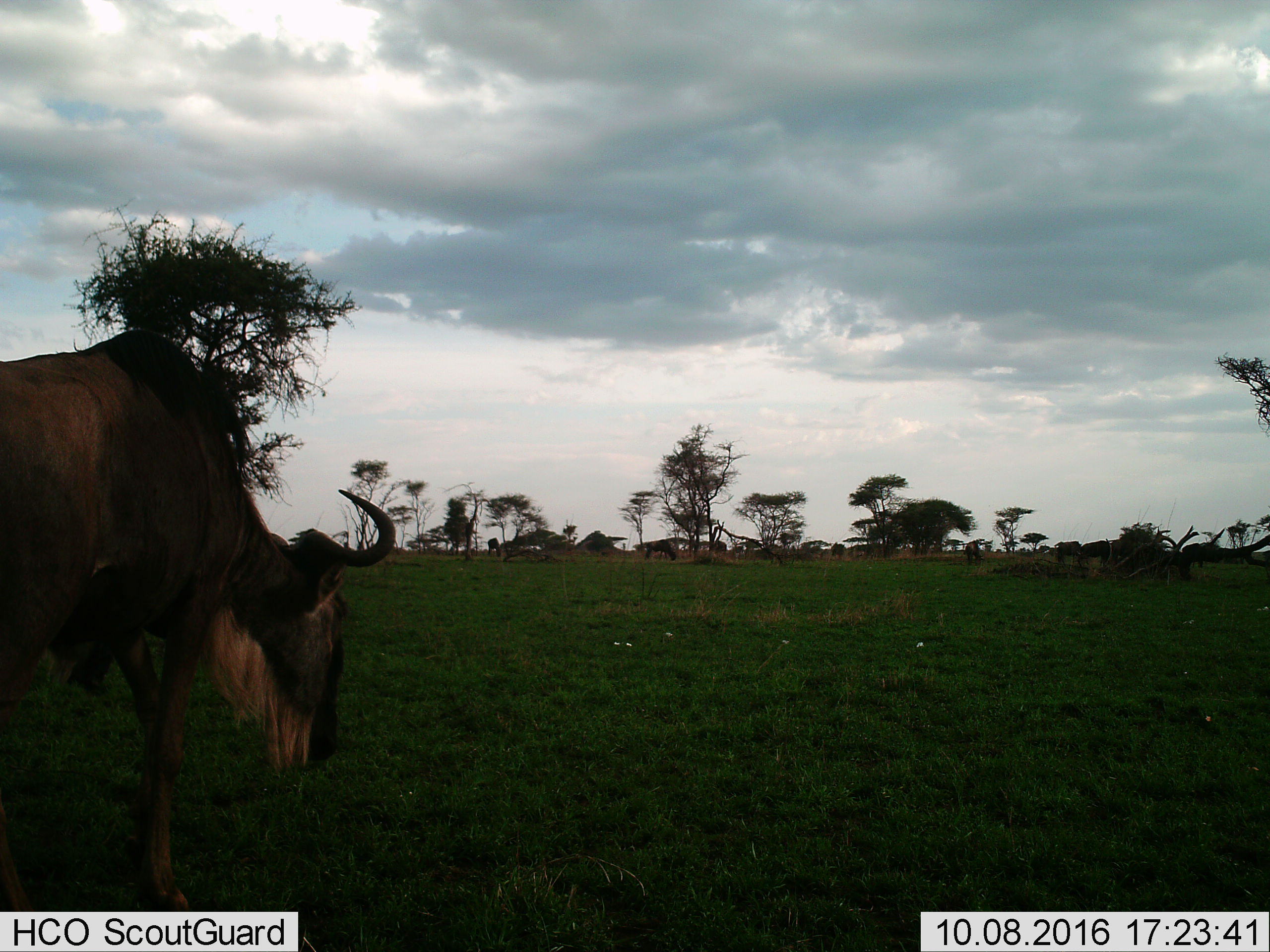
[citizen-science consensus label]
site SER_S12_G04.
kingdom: Animalia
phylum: Chordata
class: Mammalia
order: Artiodactyla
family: Bovidae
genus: Connochaetes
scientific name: Connochaetes taurinus taurinus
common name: blue wildebeest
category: wildebeestblue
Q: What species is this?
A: Wildebeestblue (blue wildebeest) (Connochaetes taurinus taurinus).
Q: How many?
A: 1.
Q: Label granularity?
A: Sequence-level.